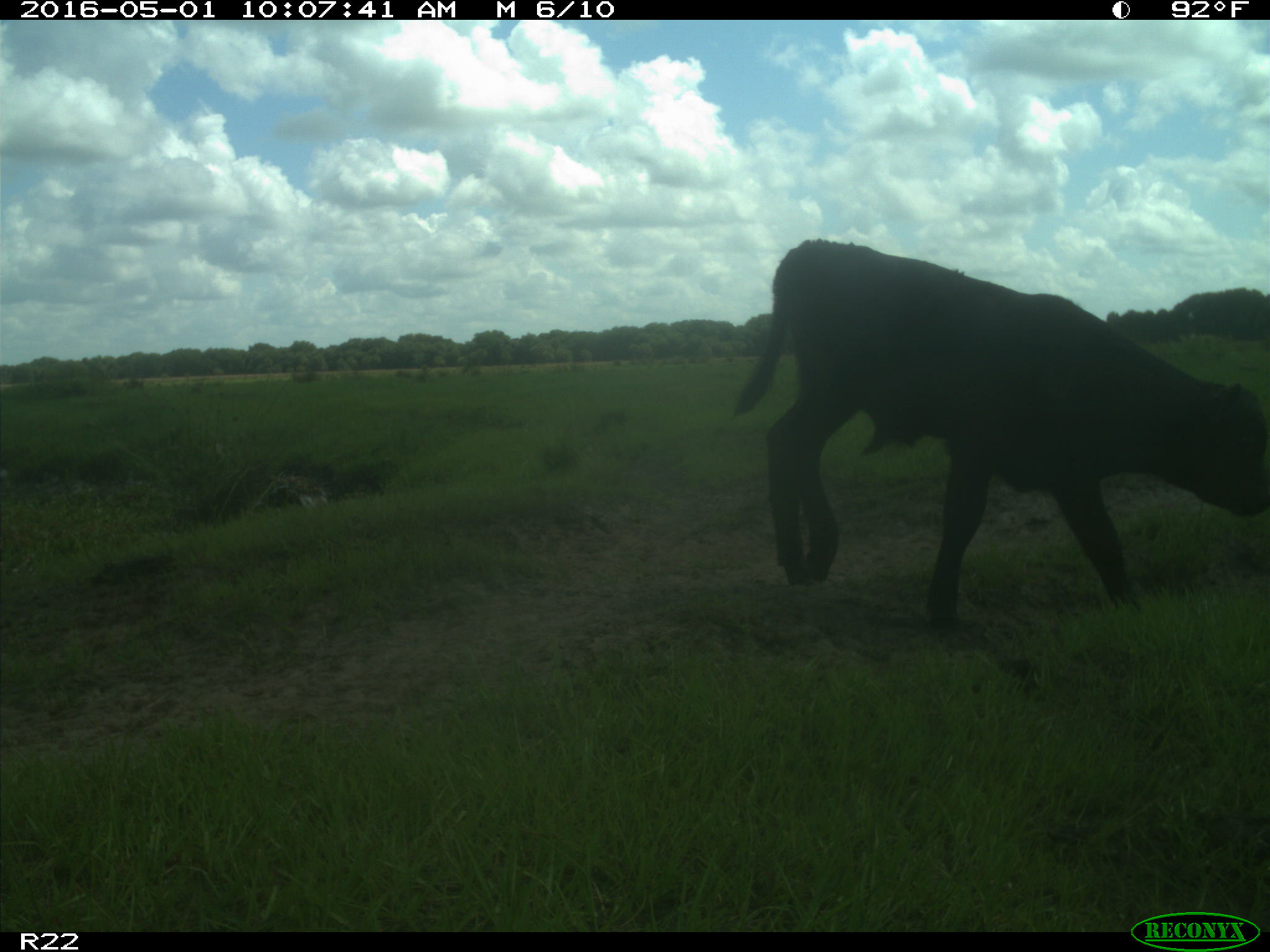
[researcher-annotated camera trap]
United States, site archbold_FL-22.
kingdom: Animalia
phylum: Chordata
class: Mammalia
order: Artiodactyla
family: Bovidae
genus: Bos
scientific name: Bos taurus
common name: domestic cow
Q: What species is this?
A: Bos taurus (domestic cow).